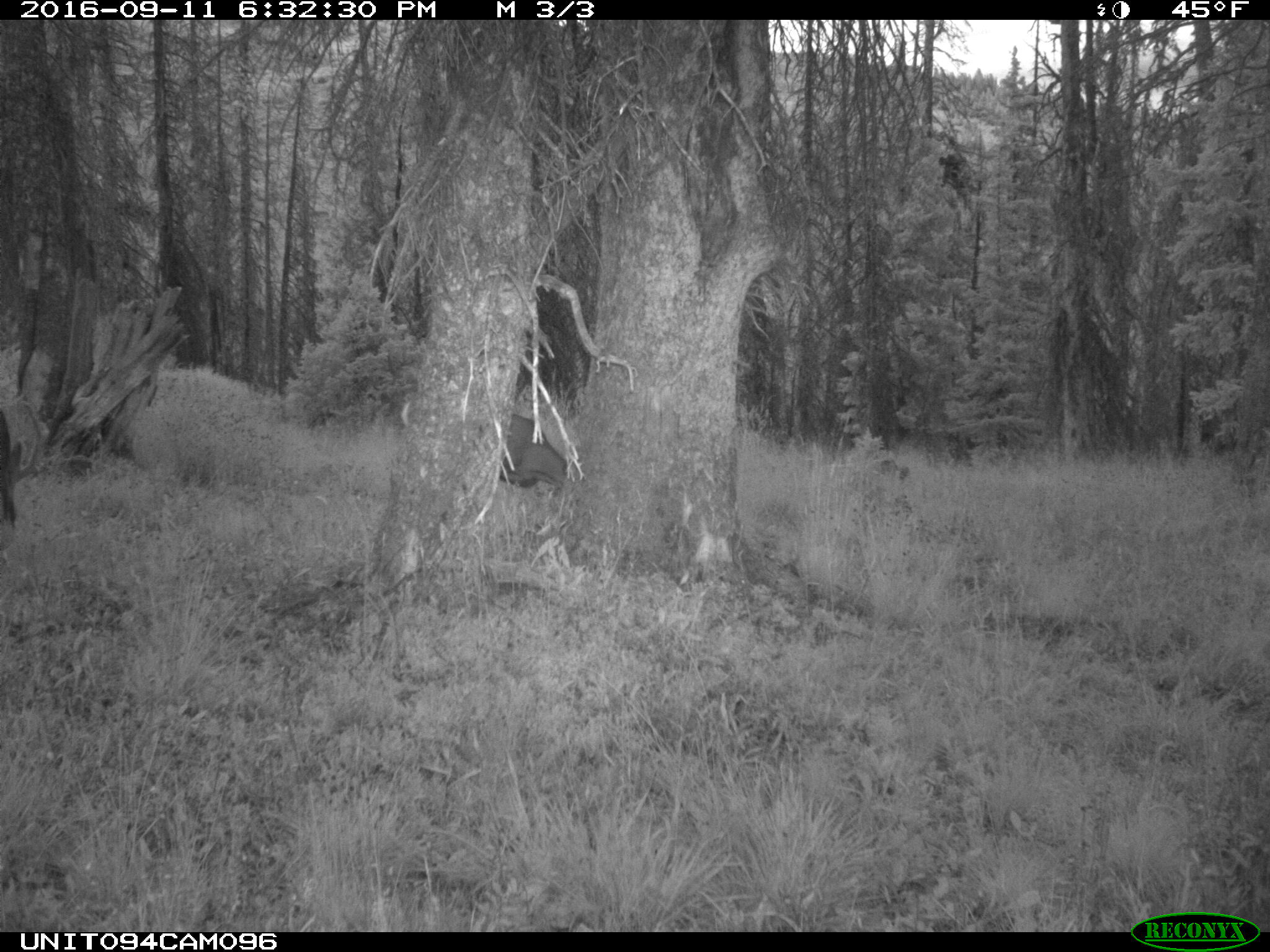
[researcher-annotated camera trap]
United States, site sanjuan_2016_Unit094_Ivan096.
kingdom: Animalia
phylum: Chordata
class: Mammalia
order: Artiodactyla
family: Cervidae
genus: Odocoileus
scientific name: Odocoileus hemionus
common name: mule deer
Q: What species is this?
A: Odocoileus hemionus (mule deer).